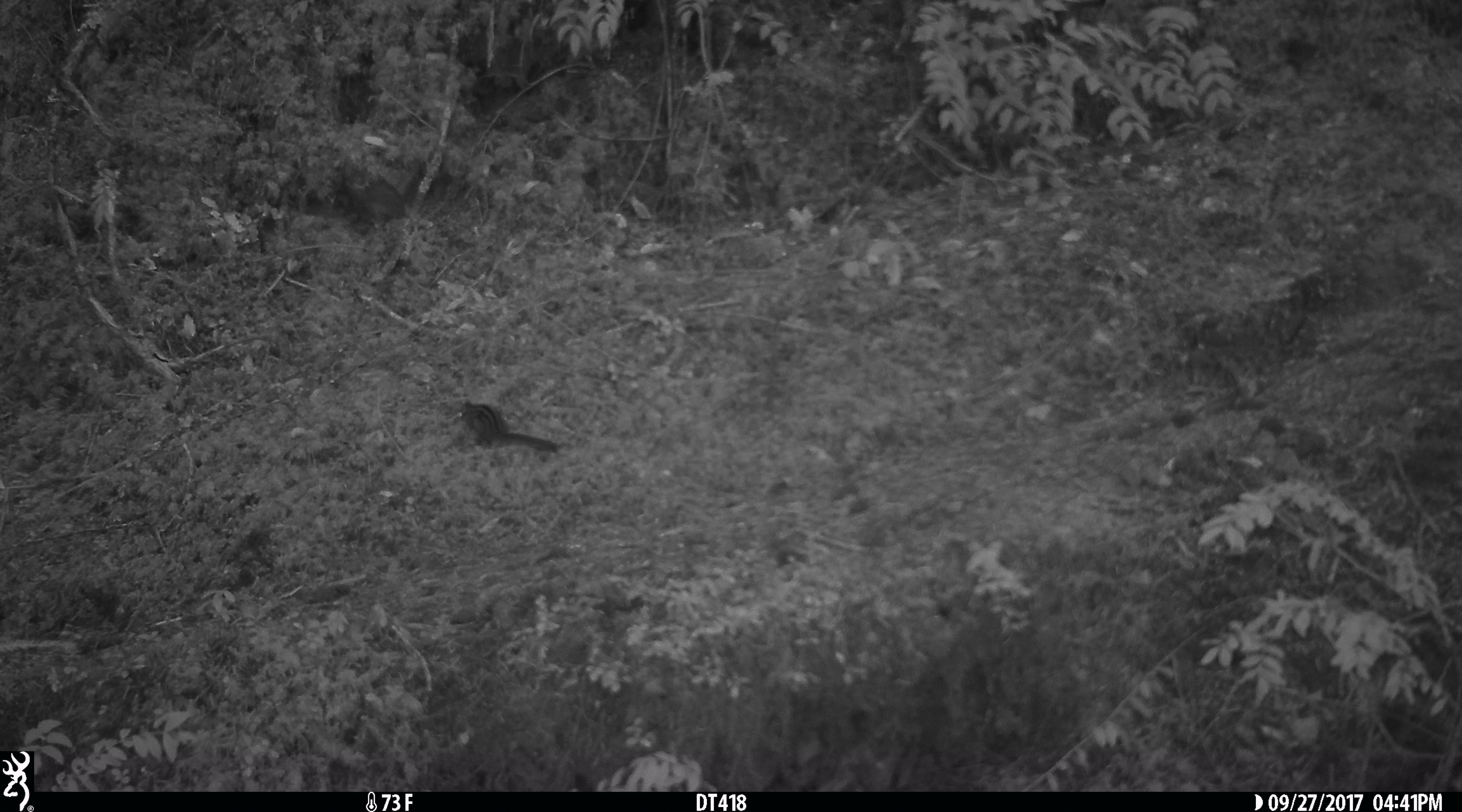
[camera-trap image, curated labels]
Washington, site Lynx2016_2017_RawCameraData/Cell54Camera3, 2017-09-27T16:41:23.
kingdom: Animalia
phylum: Chordata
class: Mammalia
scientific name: Mammalia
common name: small mammal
Small mammal (Mammalia). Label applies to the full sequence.